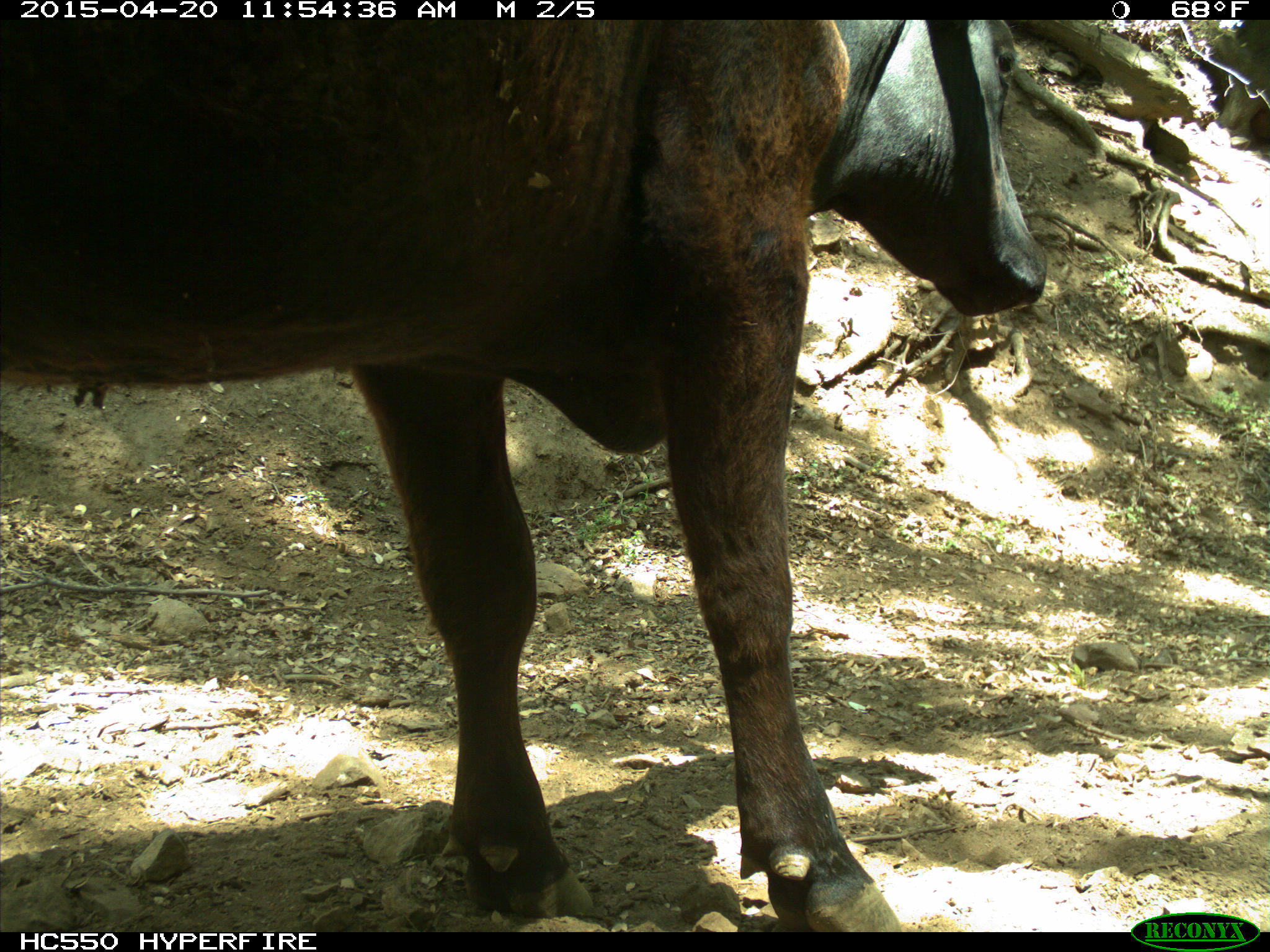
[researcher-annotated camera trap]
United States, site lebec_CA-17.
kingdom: Animalia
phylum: Chordata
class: Mammalia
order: Artiodactyla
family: Bovidae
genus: Bos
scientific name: Bos taurus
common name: domestic cow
Bos taurus (domestic cow).